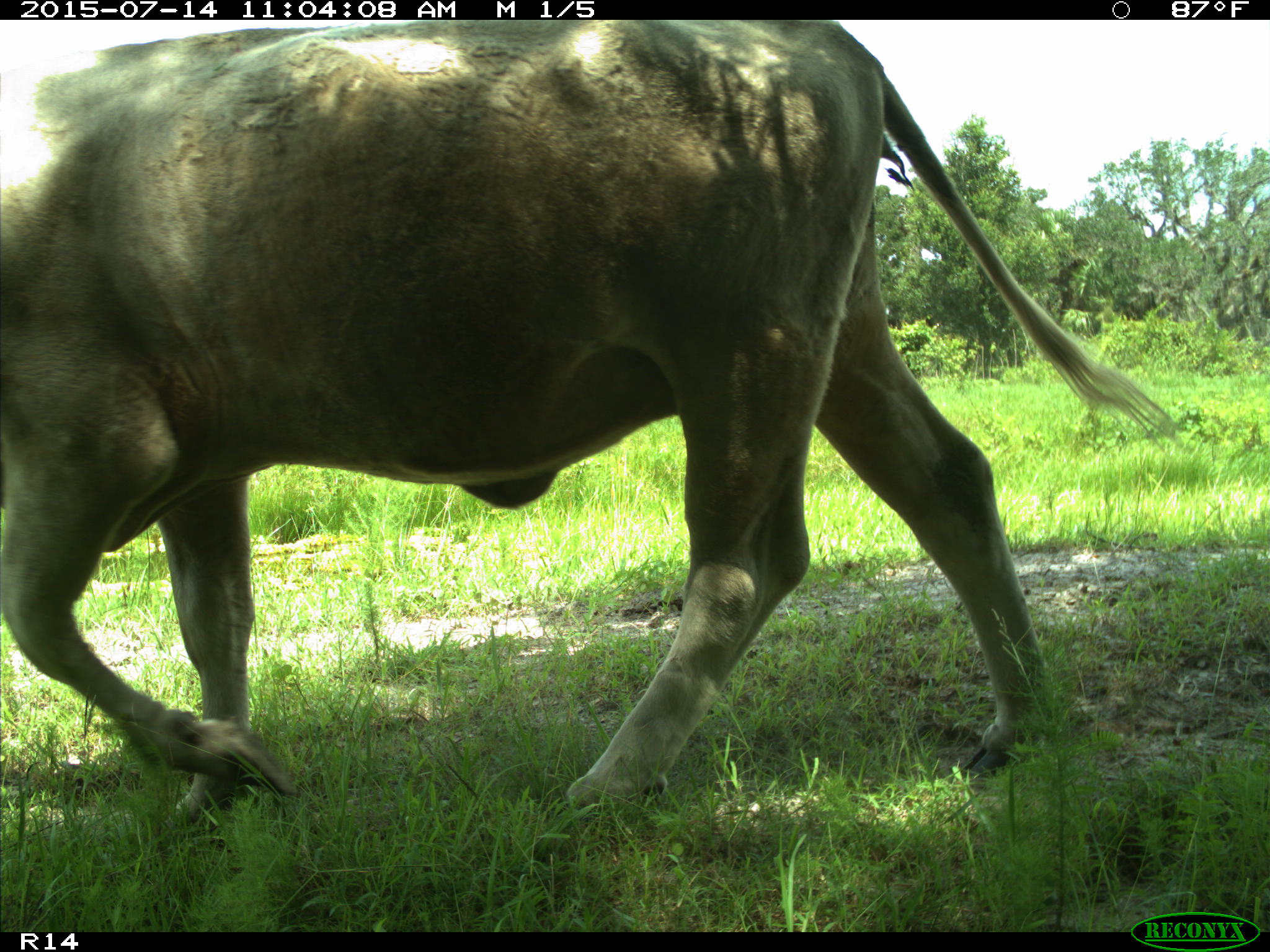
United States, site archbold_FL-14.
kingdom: Animalia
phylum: Chordata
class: Mammalia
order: Artiodactyla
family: Bovidae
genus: Bos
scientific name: Bos taurus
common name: domestic cow